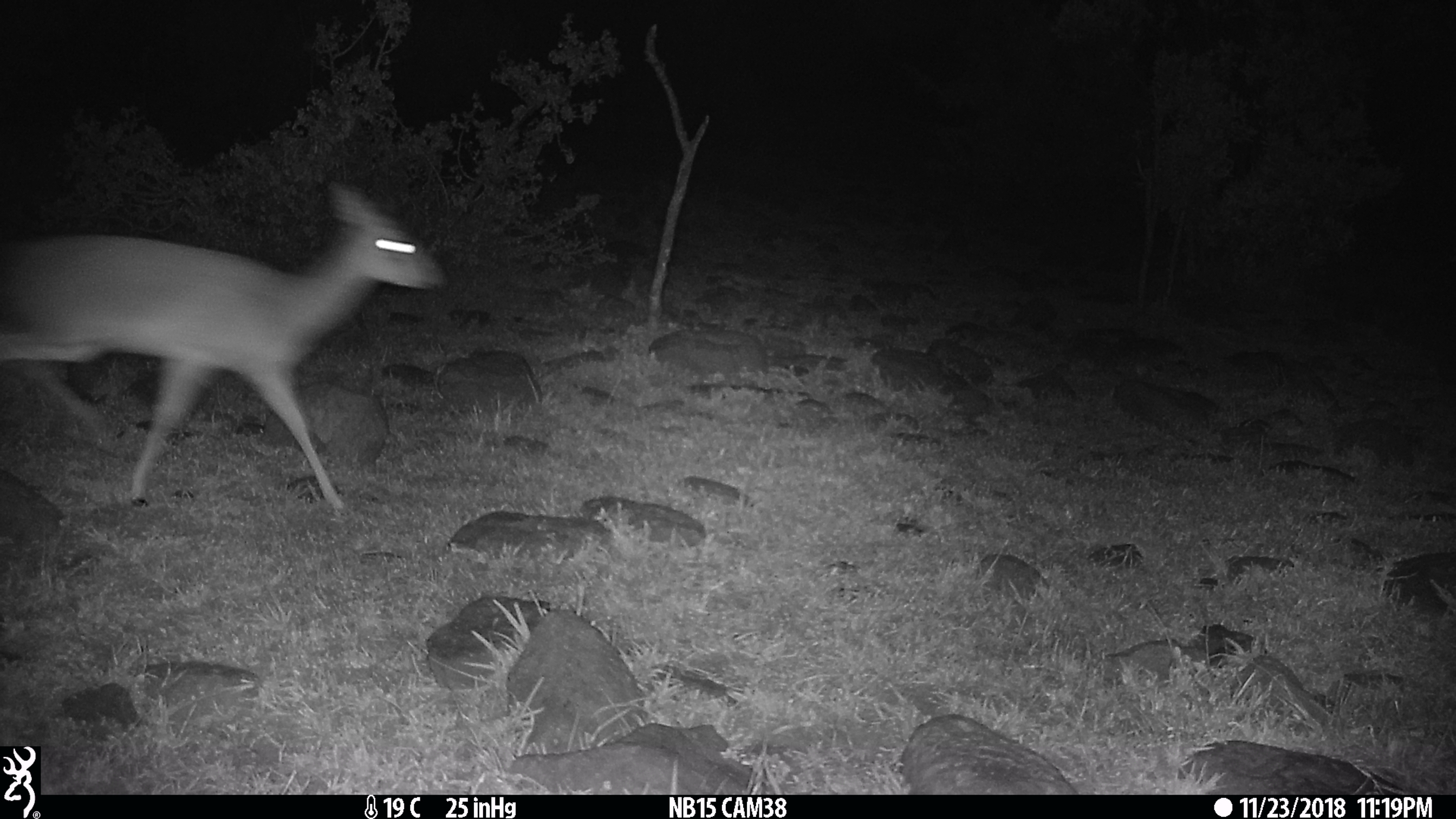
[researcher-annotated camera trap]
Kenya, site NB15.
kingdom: Animalia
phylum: Chordata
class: Mammalia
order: Artiodactyla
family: Bovidae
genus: Aepyceros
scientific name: Aepyceros melampus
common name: impala